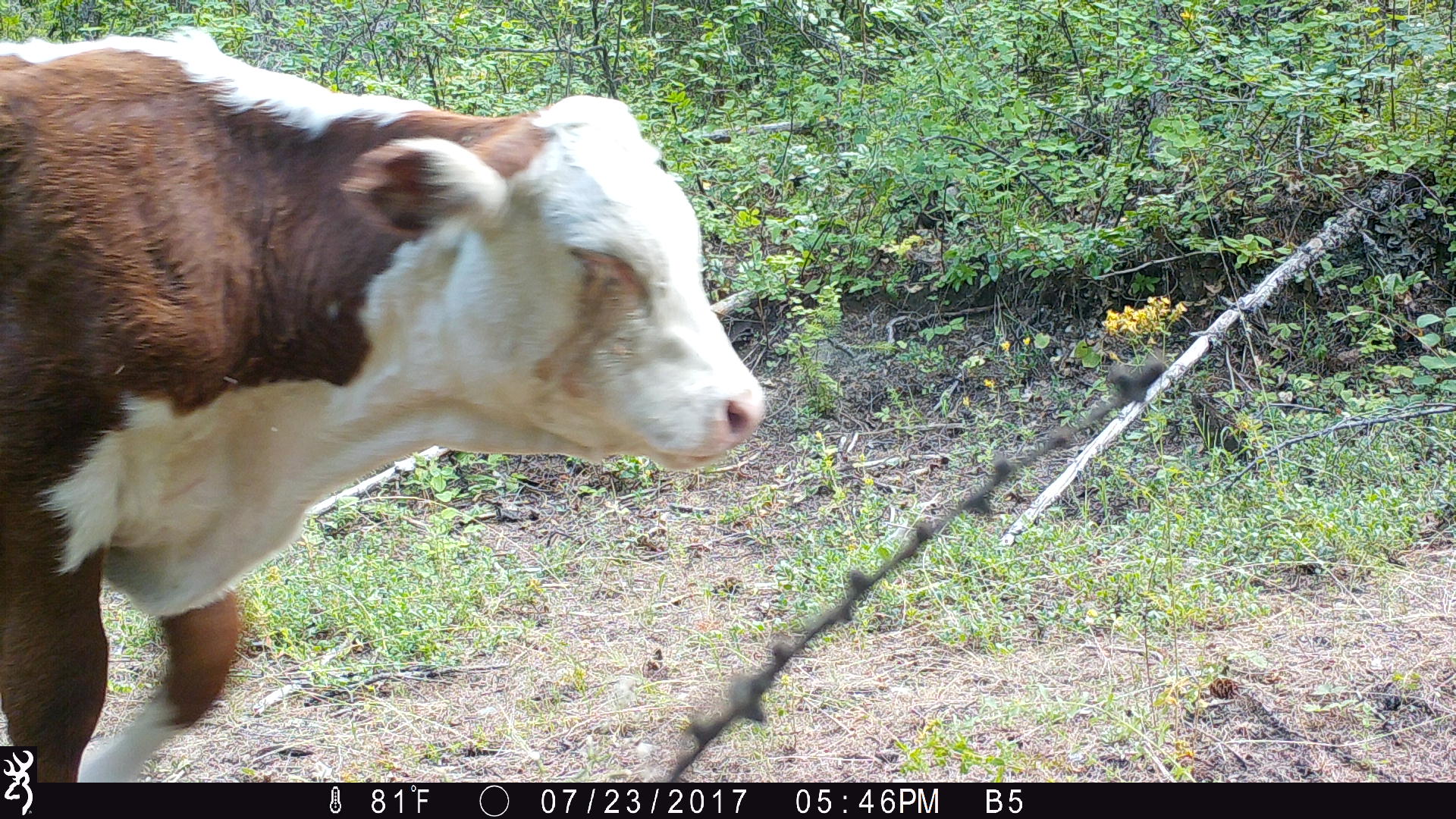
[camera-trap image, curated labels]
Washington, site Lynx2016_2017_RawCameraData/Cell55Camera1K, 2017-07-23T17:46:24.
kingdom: Animalia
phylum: Chordata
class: Mammalia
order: Artiodactyla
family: Bovidae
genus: Bos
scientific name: Bos taurus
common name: domestic cattle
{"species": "domestic cattle (Bos taurus)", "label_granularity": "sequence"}